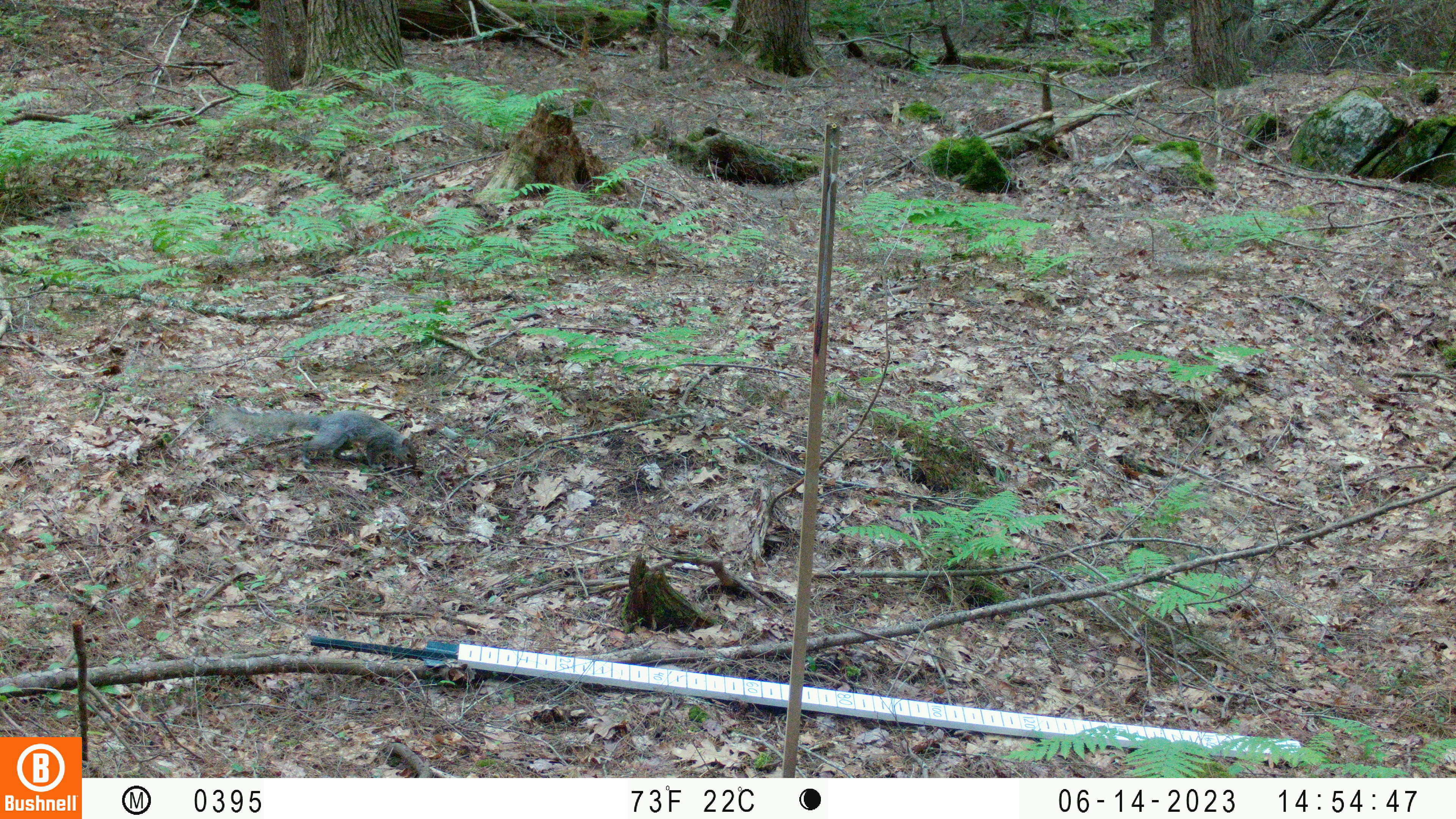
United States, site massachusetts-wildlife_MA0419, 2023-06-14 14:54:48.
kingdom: Animalia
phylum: Chordata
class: Mammalia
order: Rodentia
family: Sciuridae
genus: Sciurus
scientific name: Sciurus carolinensis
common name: gray squirrel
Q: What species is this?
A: Gray squirrel (Sciurus carolinensis).